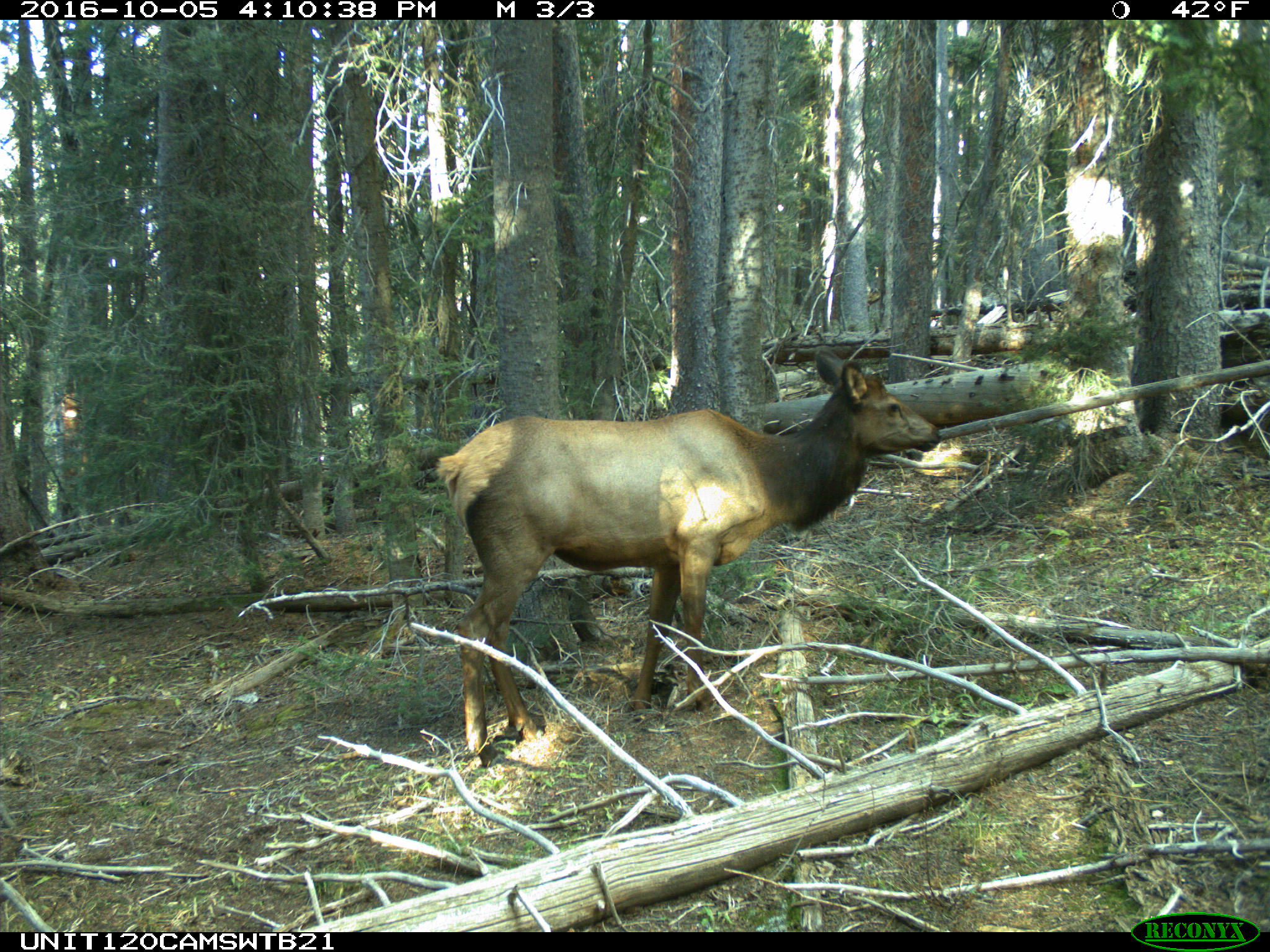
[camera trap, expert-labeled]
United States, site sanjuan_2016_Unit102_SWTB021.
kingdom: Animalia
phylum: Chordata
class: Mammalia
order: Artiodactyla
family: Cervidae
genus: Cervus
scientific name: Cervus elaphus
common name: red deer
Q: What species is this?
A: Cervus elaphus (red deer).